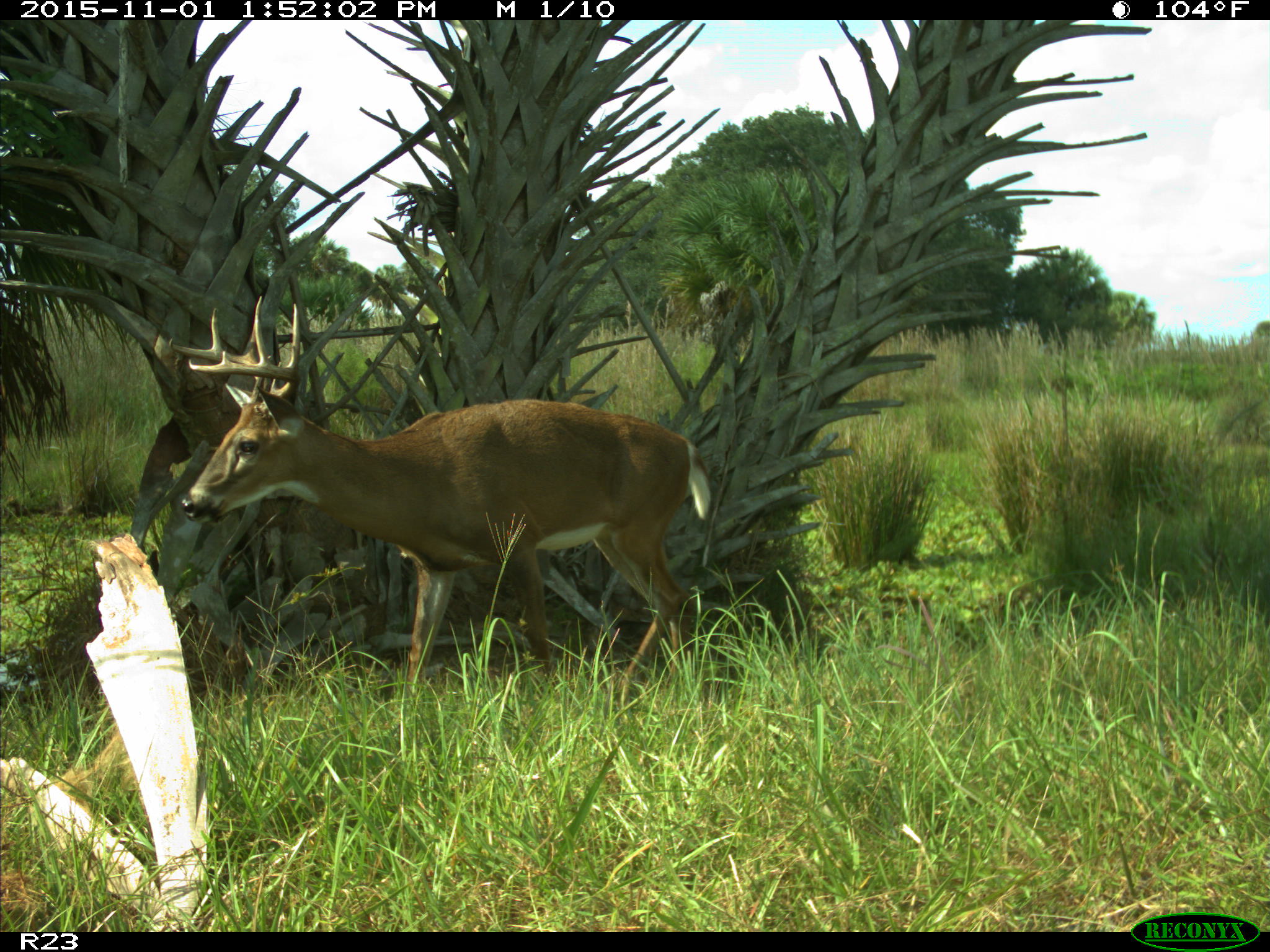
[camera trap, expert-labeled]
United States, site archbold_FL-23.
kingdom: Animalia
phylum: Chordata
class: Mammalia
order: Artiodactyla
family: Cervidae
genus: Odocoileus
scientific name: Odocoileus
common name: deer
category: unidentified deer